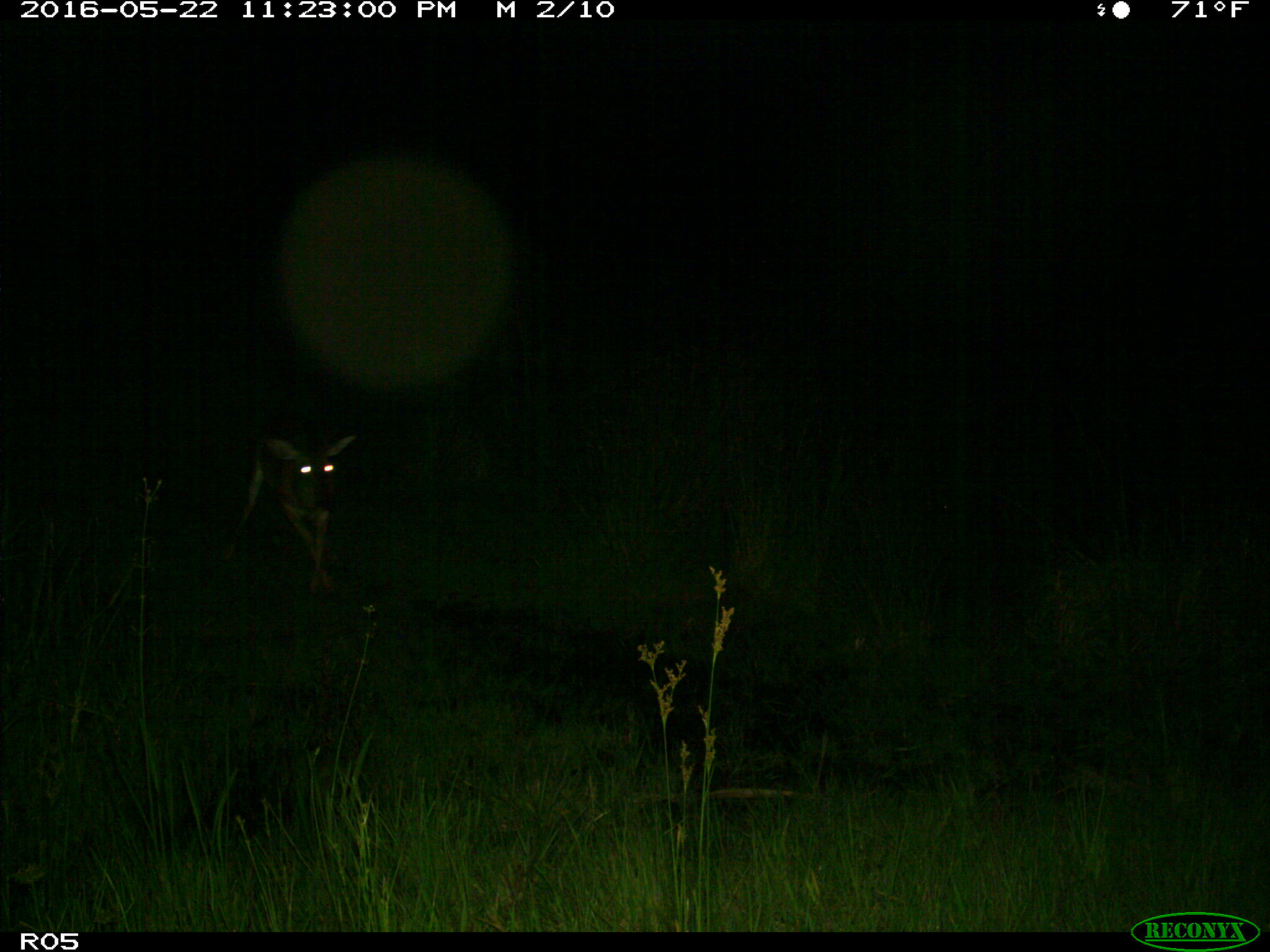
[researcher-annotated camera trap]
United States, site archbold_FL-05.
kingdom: Animalia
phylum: Chordata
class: Mammalia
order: Artiodactyla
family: Cervidae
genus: Odocoileus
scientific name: Odocoileus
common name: deer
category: unidentified deer